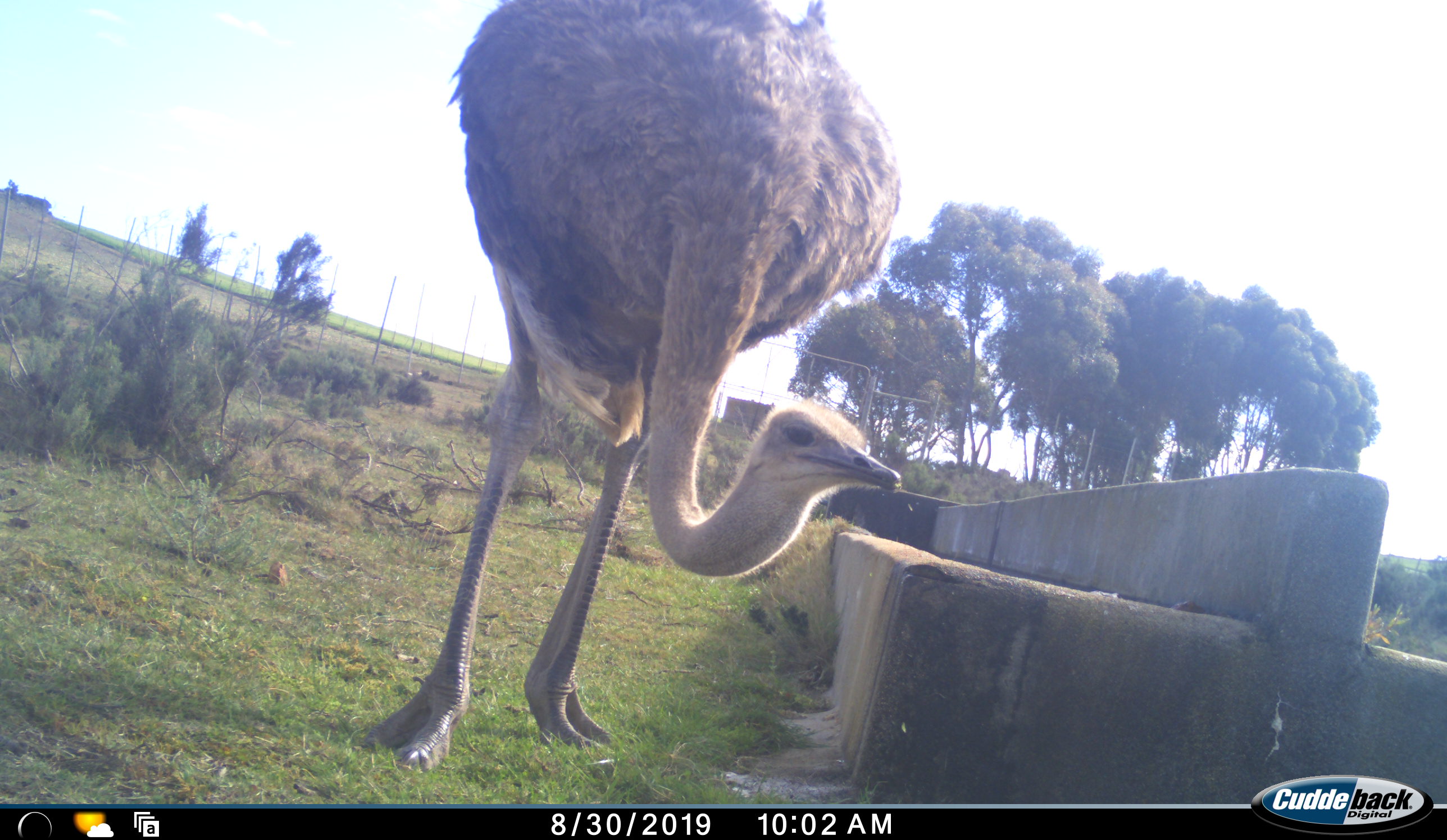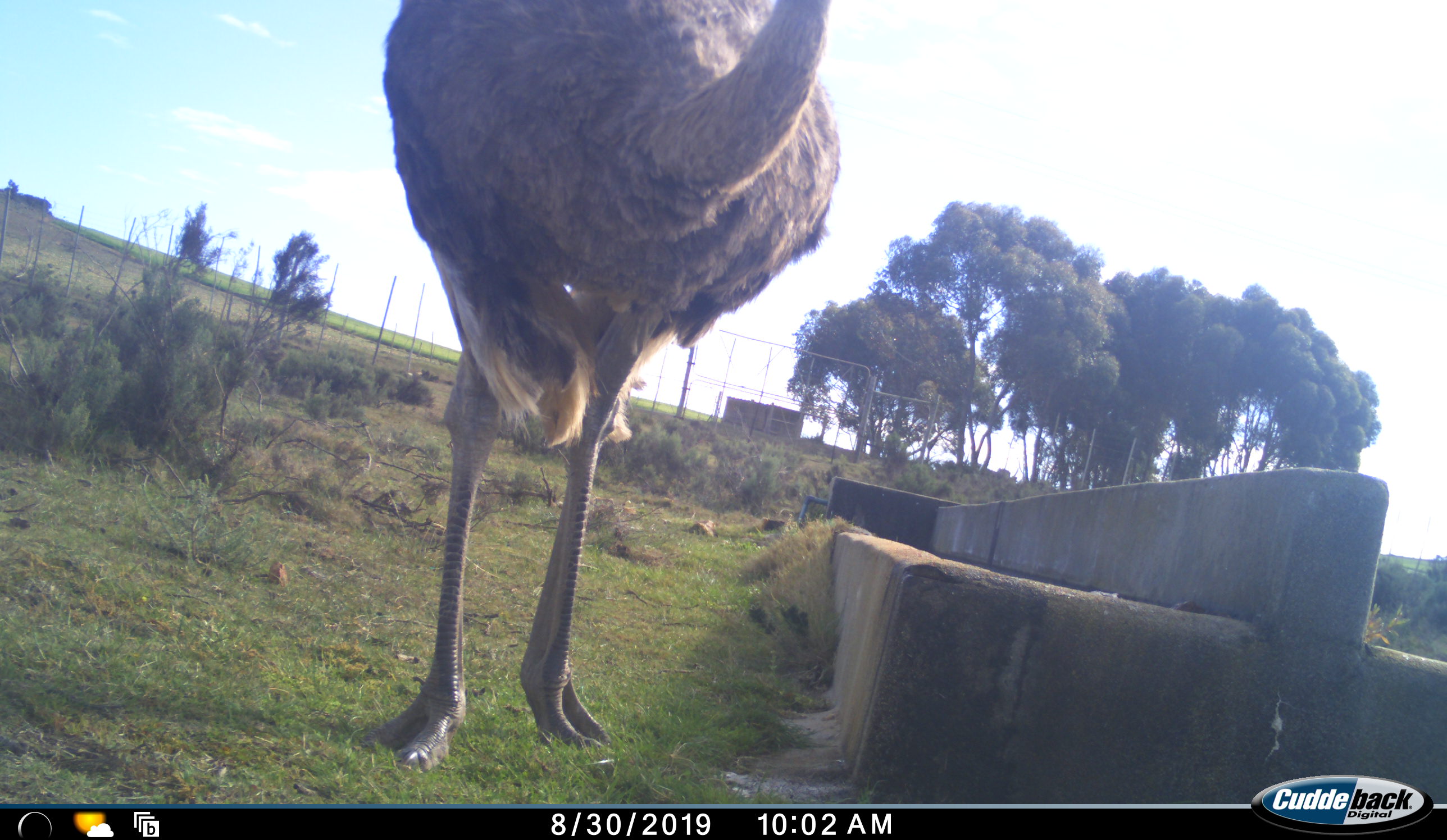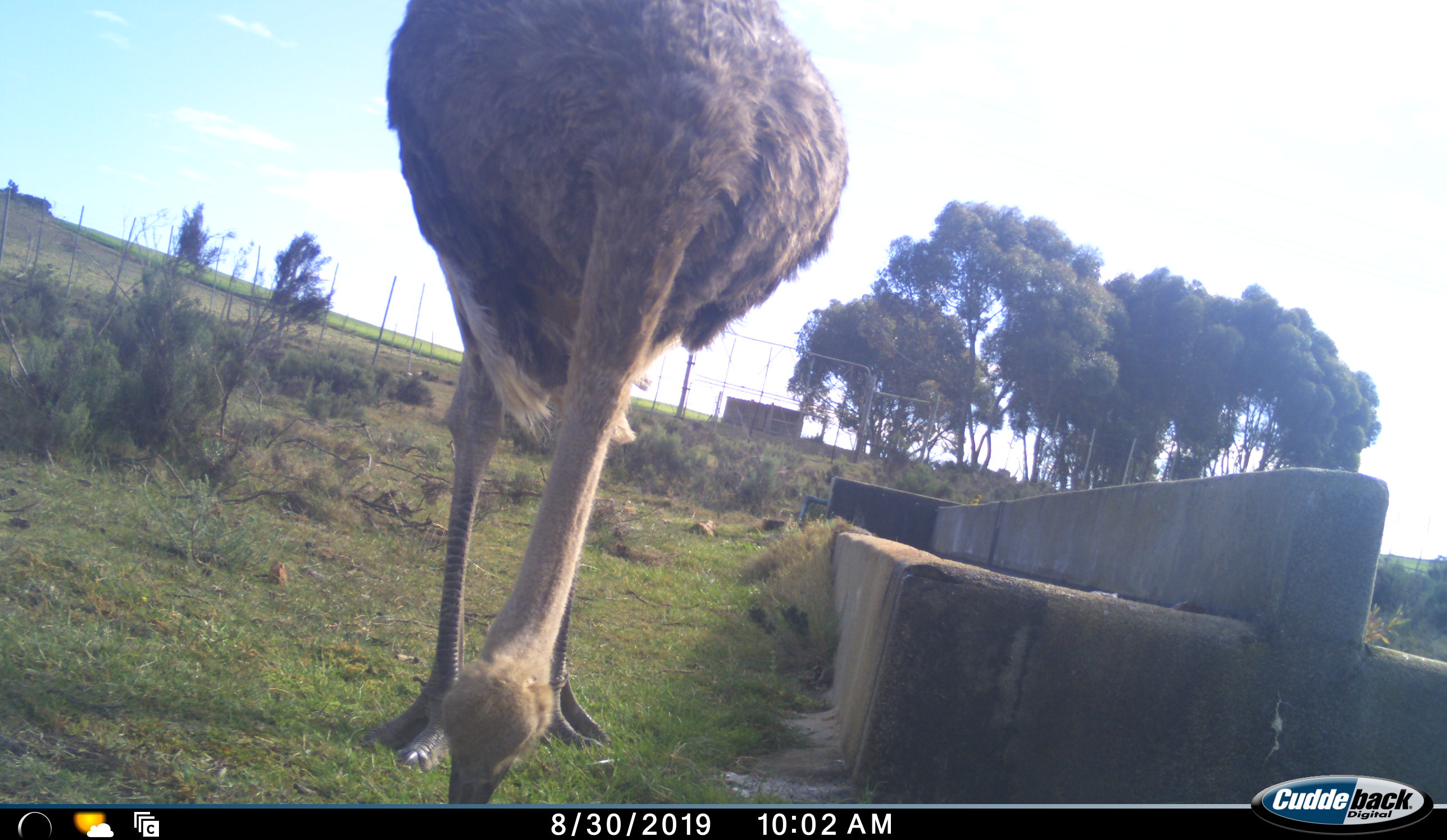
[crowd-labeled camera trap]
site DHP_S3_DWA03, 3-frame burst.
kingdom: Animalia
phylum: Chordata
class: Aves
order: Struthioniformes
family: Struthionidae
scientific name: Struthionidae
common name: ostrich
Ostrich (Struthionidae), count 1. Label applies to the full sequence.